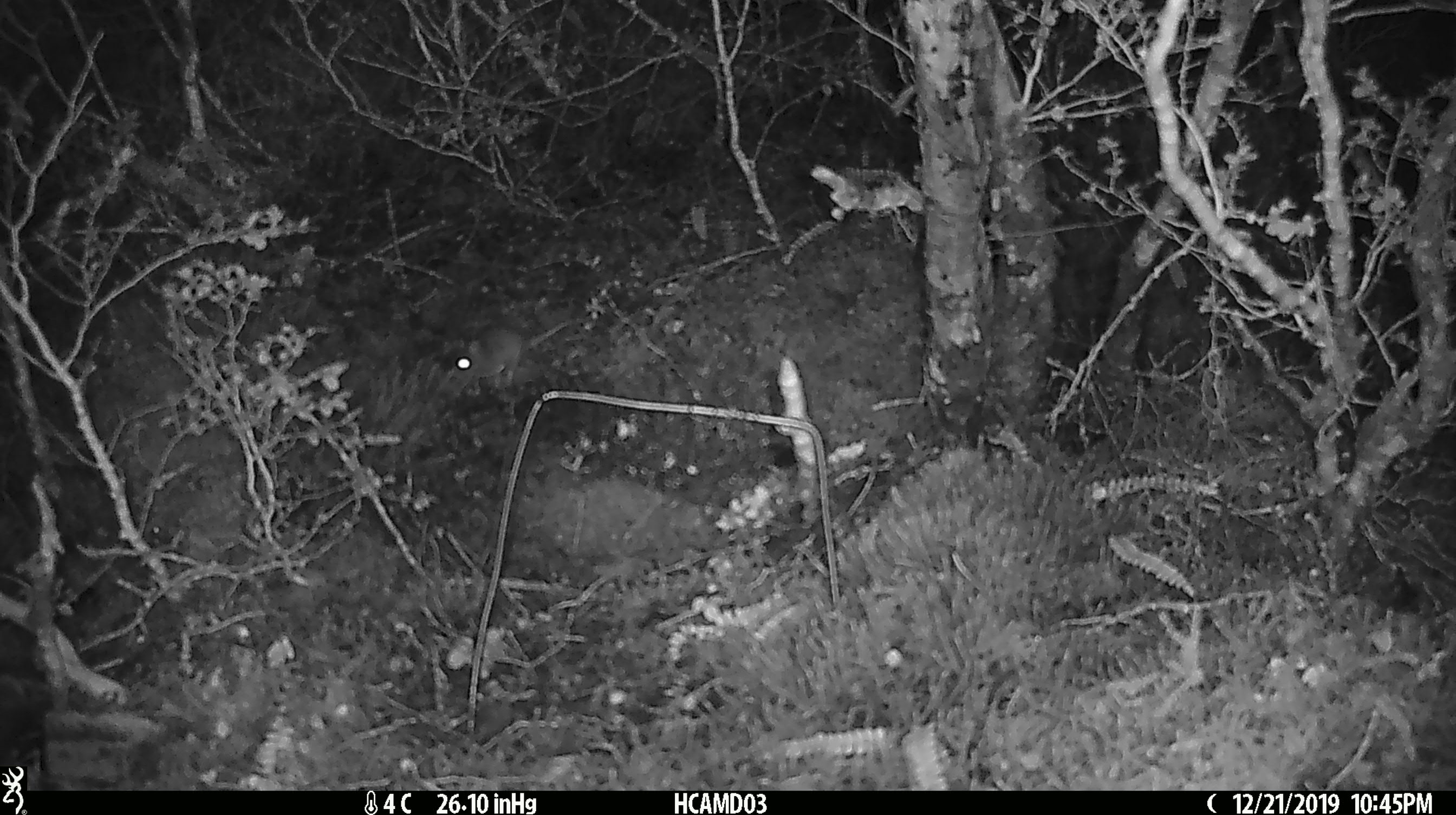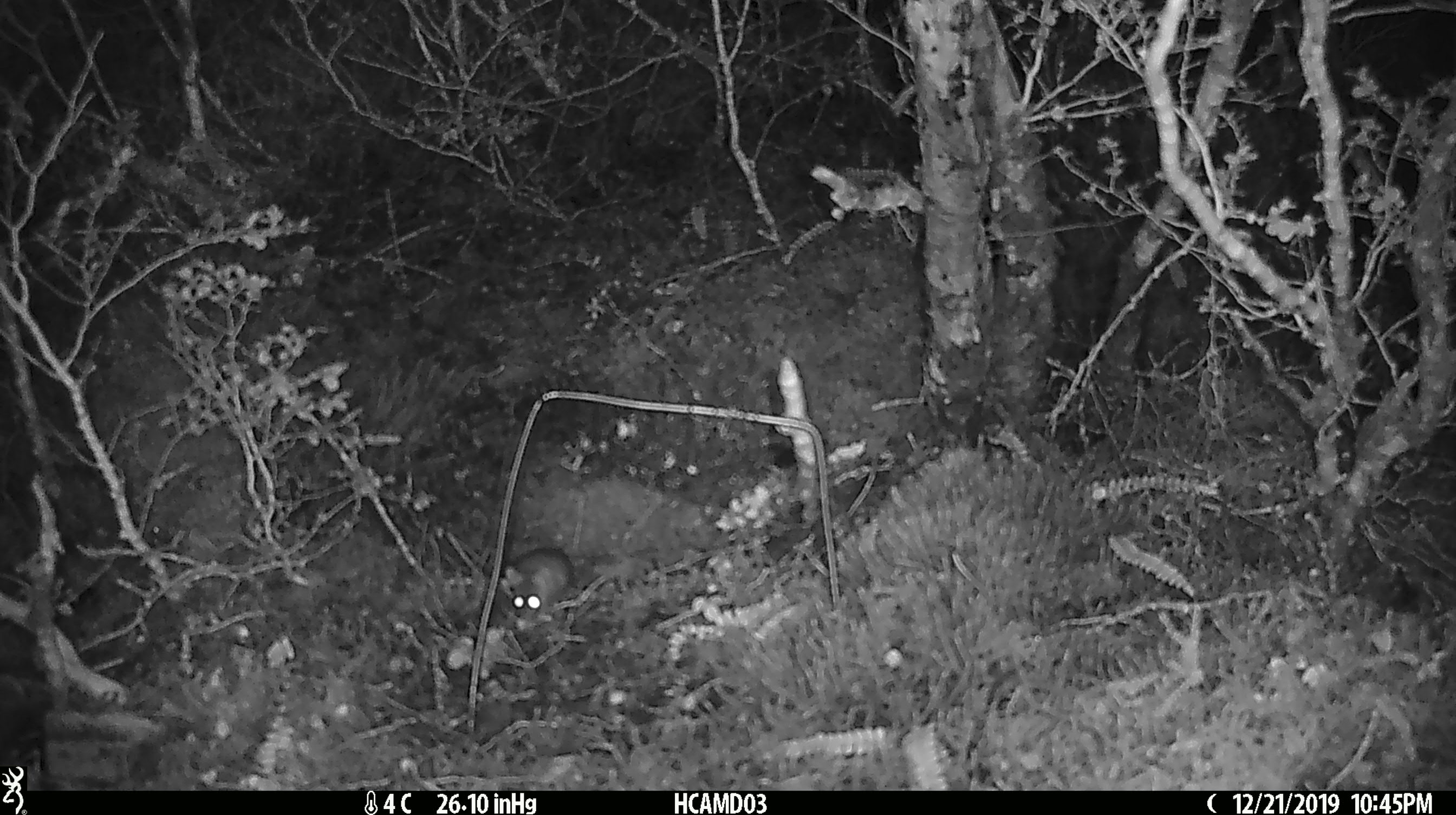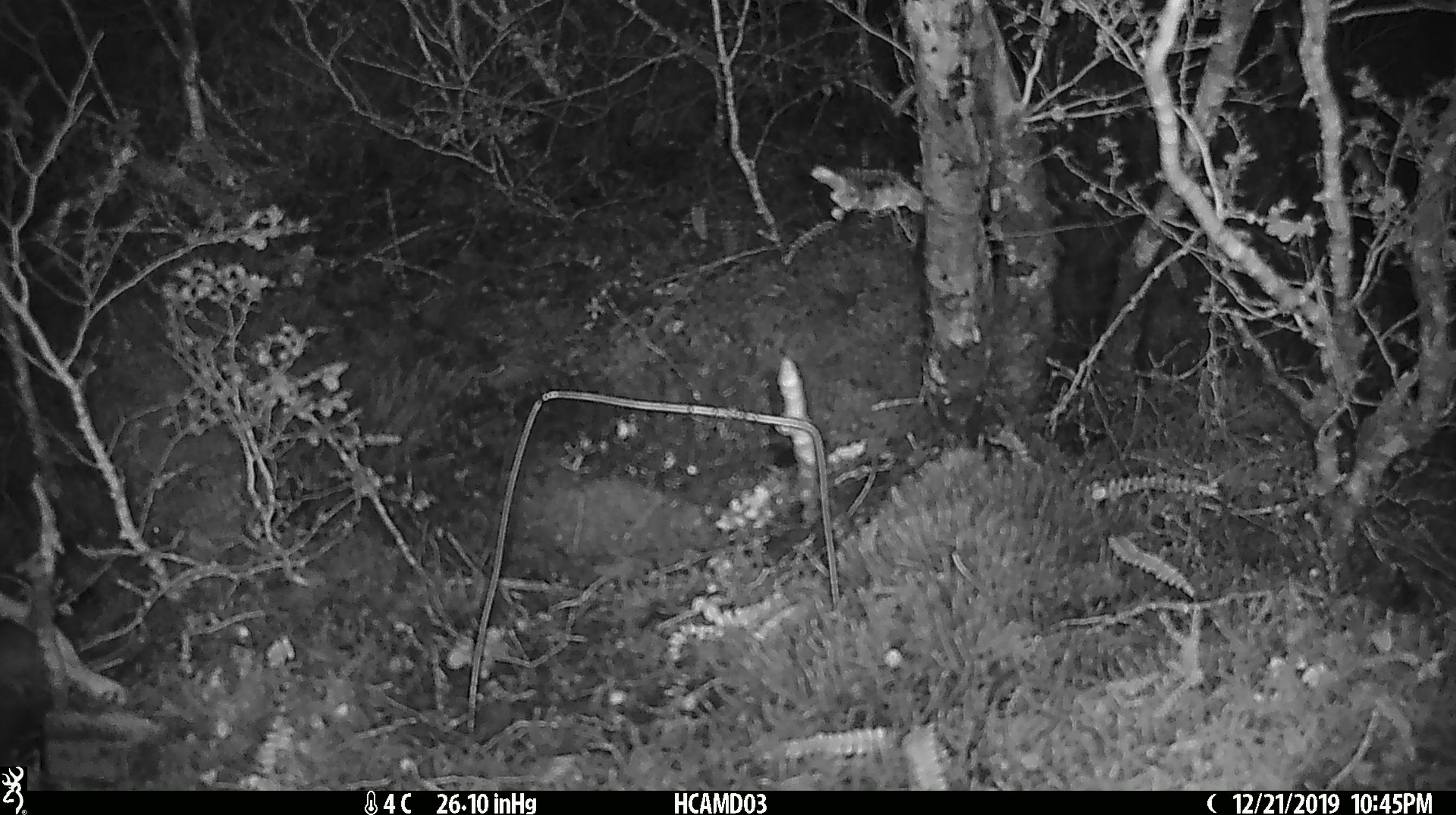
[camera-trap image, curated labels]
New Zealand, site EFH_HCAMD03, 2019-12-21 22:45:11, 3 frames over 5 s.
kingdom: Animalia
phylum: Chordata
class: Mammalia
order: Rodentia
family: Muridae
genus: Mus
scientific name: Mus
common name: mouse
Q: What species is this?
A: Mouse (Mus).